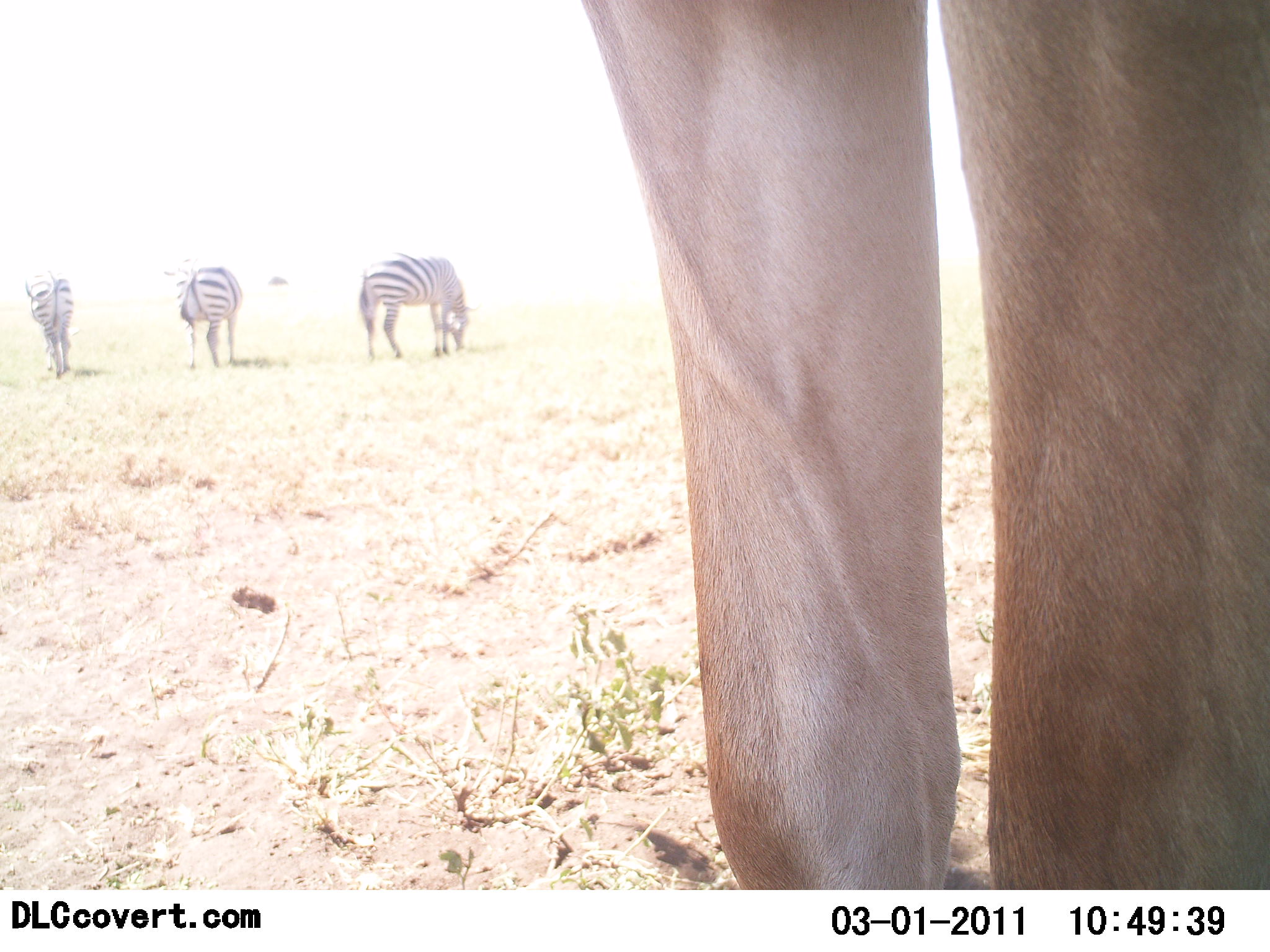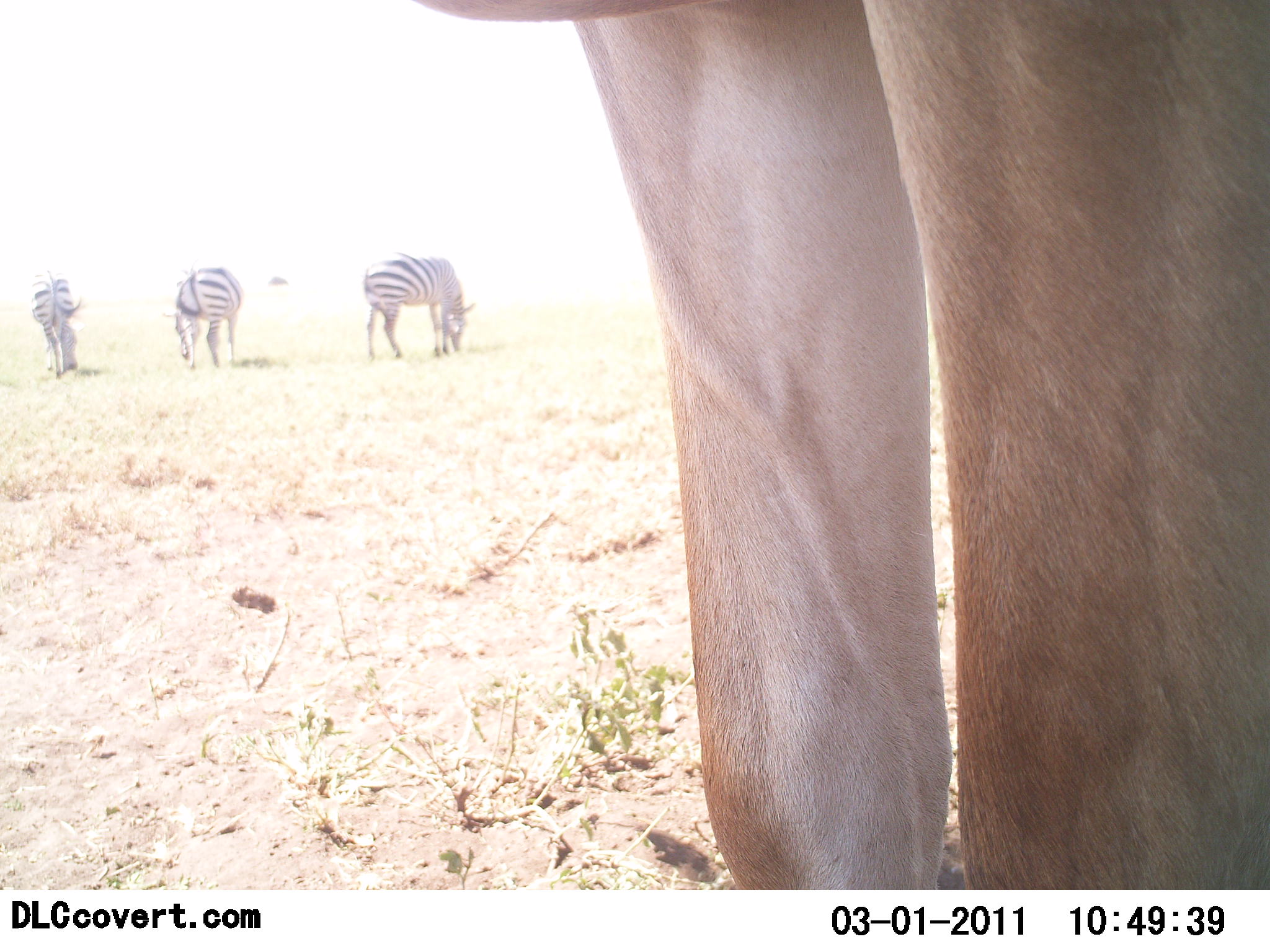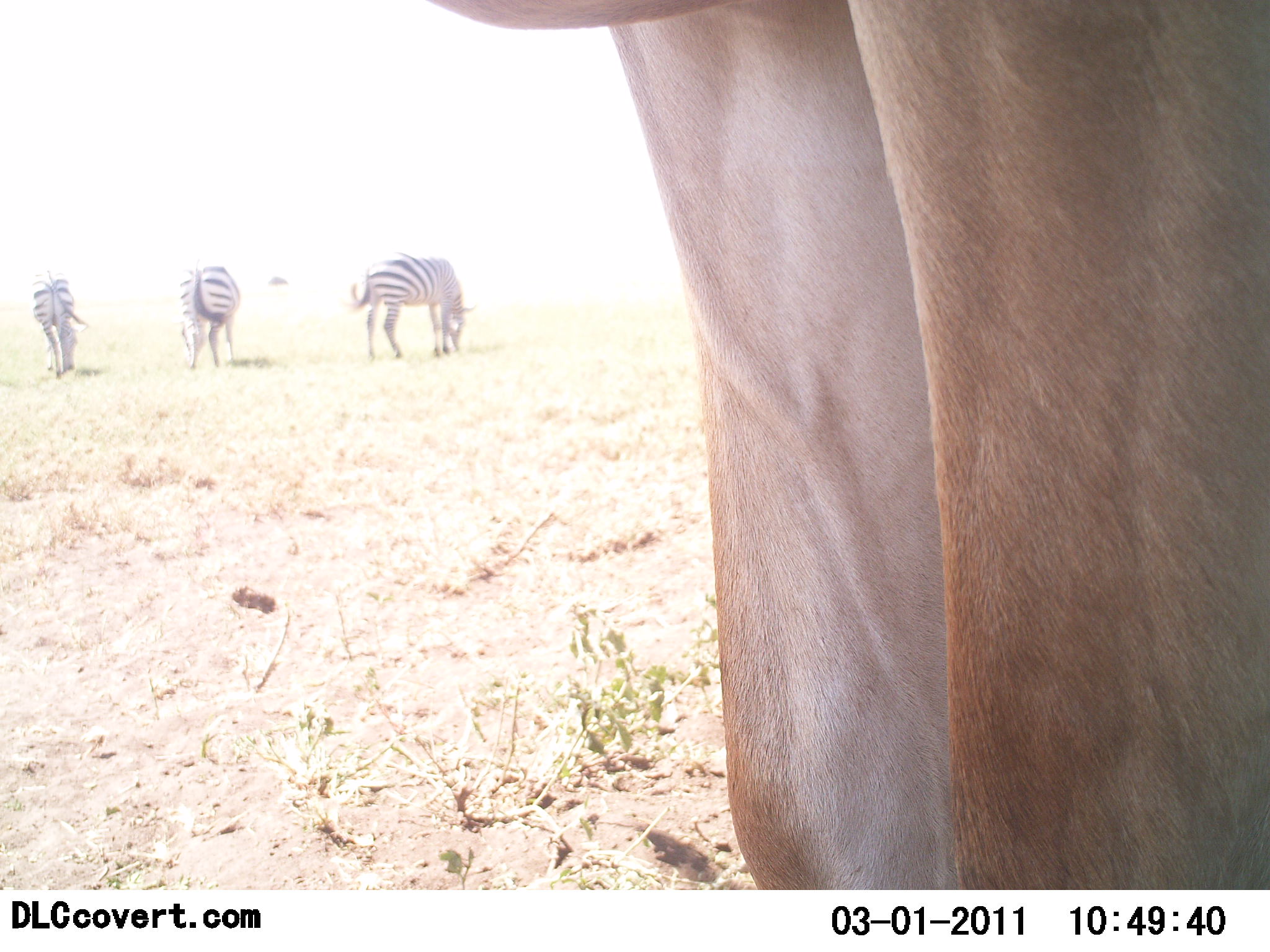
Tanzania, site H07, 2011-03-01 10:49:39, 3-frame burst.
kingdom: Animalia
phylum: Chordata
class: Mammalia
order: Artiodactyla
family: Bovidae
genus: Alcelaphus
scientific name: Alcelaphus buselaphus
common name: hartebeest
Hartebeest (Alcelaphus buselaphus), count 1. Behavior (volunteer vote fractions): standing 100%, resting 0%, moving 0%, interacting 0%. Young present (vote fraction): 0%. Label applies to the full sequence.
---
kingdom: Animalia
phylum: Chordata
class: Mammalia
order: Perissodactyla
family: Equidae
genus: Equus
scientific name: Equus quagga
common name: plains zebra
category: zebra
Zebra (plains zebra) (Equus quagga), count 3. Behavior (volunteer vote fractions): standing 20%, resting 0%, moving 0%, interacting 0%. Young present (vote fraction): 0%. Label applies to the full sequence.